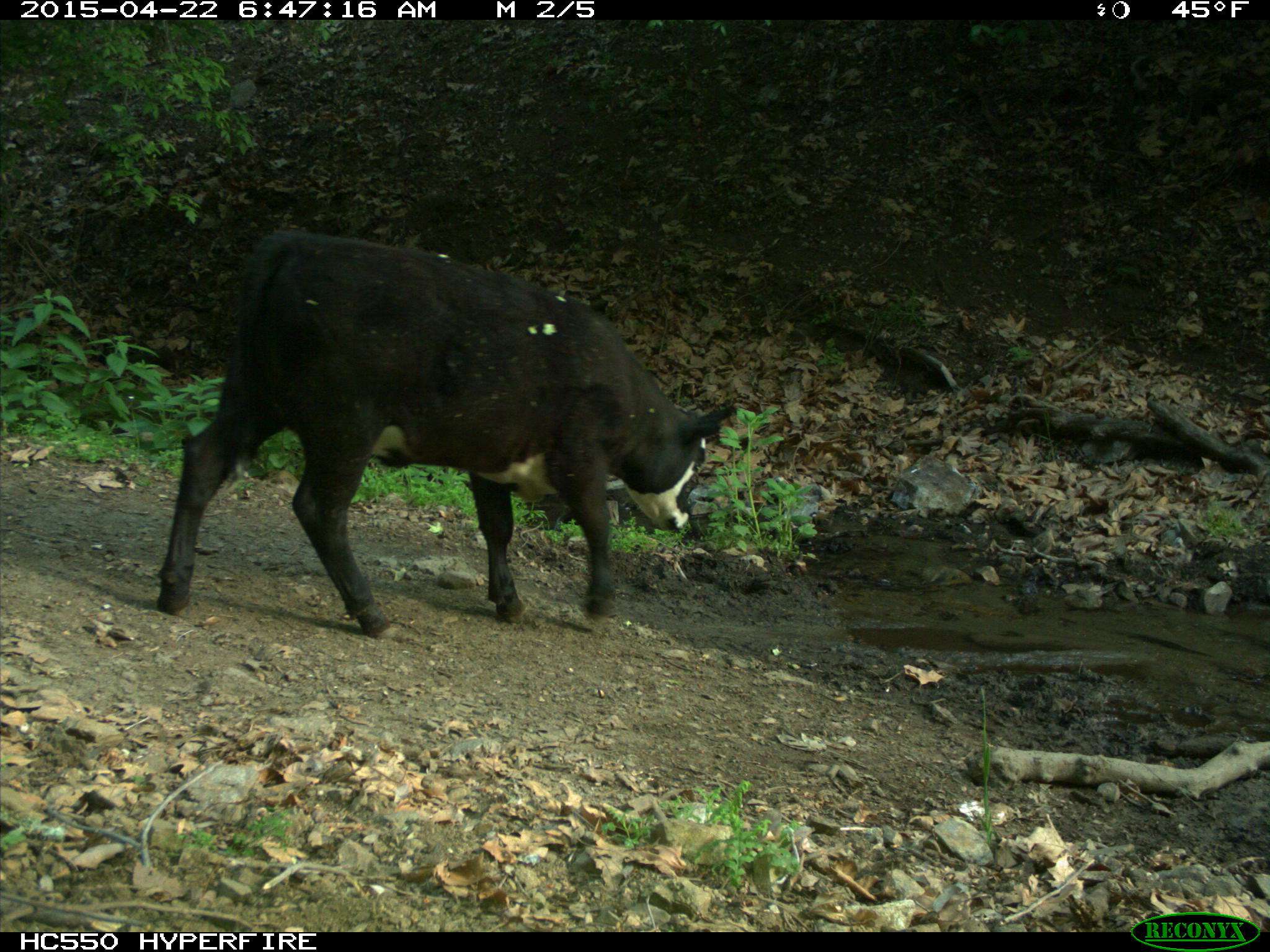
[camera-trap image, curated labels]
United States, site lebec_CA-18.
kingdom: Animalia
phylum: Chordata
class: Mammalia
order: Artiodactyla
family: Bovidae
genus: Bos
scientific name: Bos taurus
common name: domestic cow